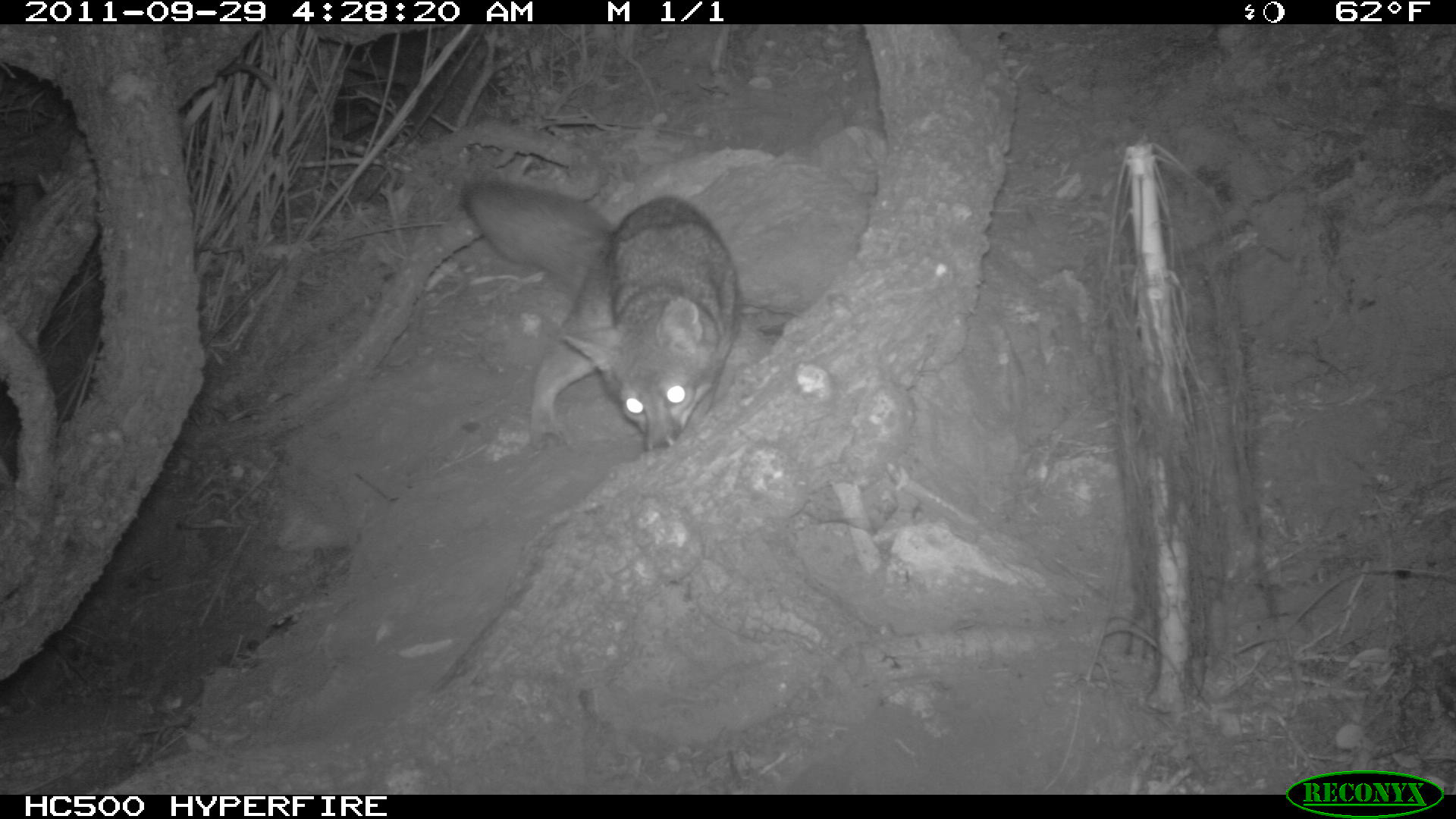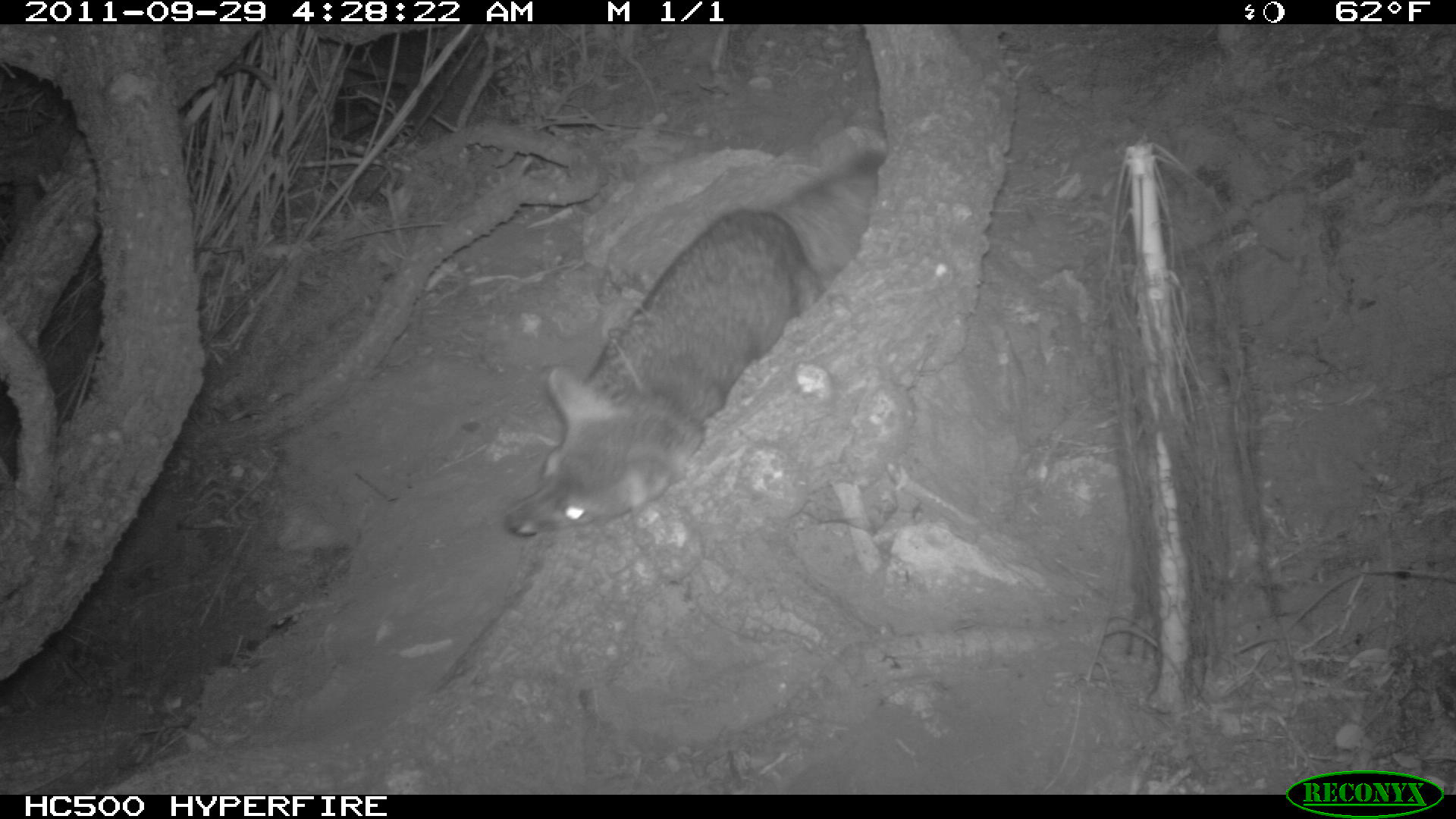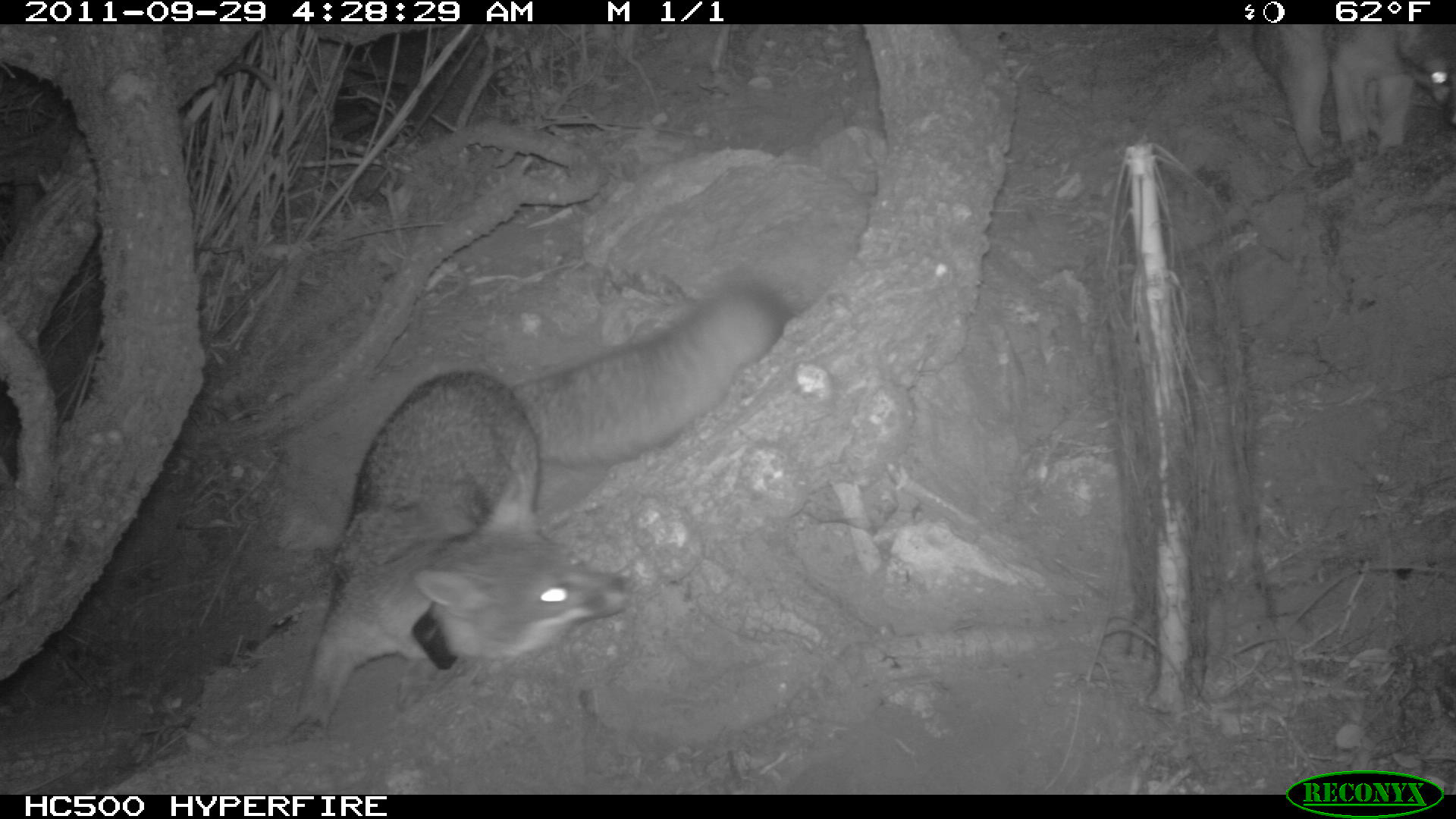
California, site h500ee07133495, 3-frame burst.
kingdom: Animalia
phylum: Chordata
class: Mammalia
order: Carnivora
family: Canidae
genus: Urocyon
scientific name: Urocyon littoralis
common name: island fox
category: fox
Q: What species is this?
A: Fox (island fox) (Urocyon littoralis).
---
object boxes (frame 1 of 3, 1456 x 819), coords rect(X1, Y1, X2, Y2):
fox: rect(460, 180, 738, 452)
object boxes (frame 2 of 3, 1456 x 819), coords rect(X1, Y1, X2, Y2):
fox: rect(504, 150, 886, 534)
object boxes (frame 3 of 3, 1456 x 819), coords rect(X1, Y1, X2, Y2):
fox: rect(279, 281, 786, 747); rect(1252, 24, 1455, 168)